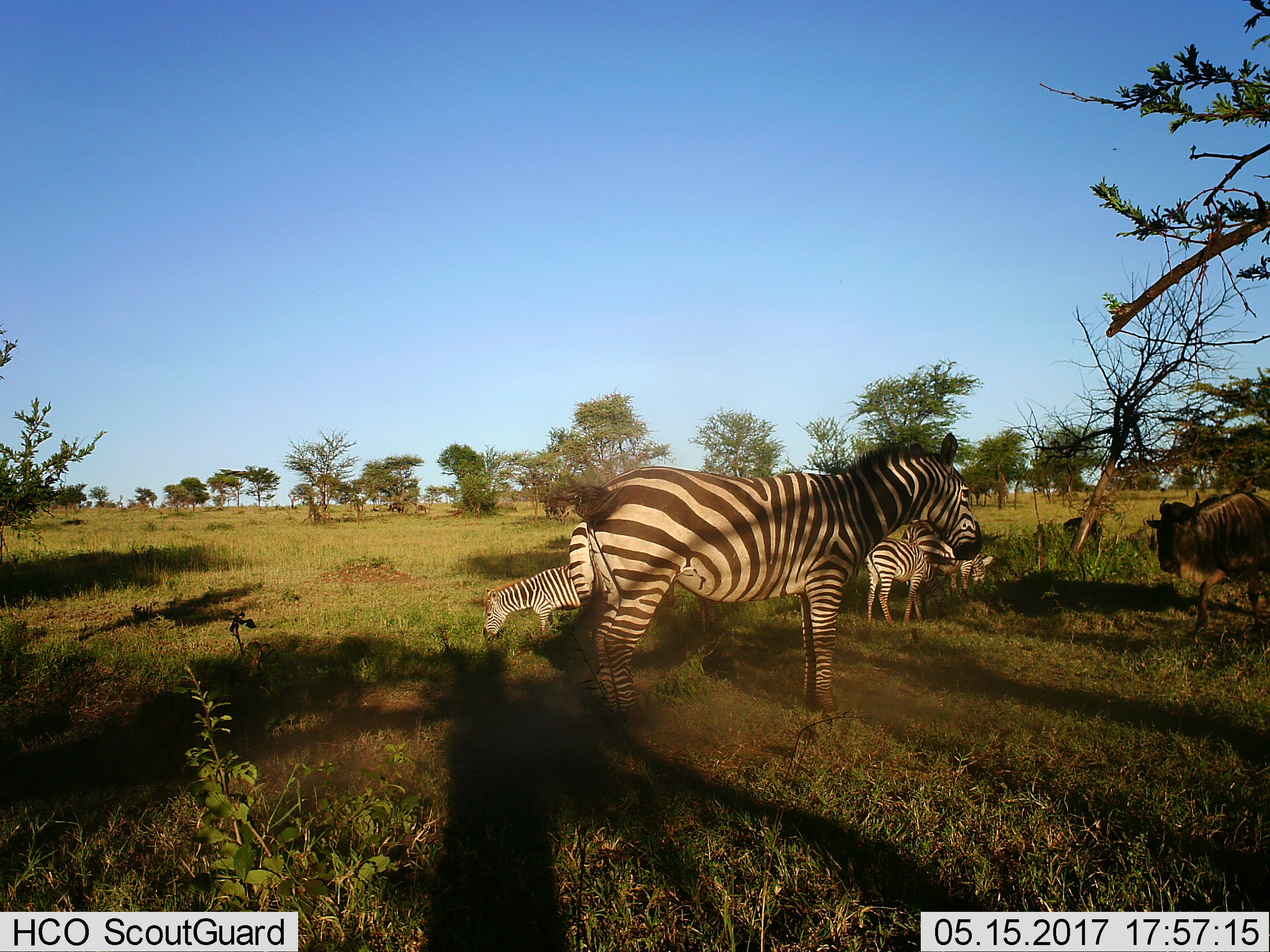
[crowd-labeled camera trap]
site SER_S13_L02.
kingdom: Animalia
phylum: Chordata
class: Mammalia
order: Artiodactyla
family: Bovidae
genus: Connochaetes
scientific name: Connochaetes taurinus taurinus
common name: blue wildebeest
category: wildebeestblue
Wildebeestblue (blue wildebeest) (Connochaetes taurinus taurinus), count 1. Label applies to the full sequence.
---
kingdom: Animalia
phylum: Chordata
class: Mammalia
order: Perissodactyla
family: Equidae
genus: Equus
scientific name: Equus quagga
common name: plains zebra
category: zebraplains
Zebraplains (plains zebra) (Equus quagga), count 5. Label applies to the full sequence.